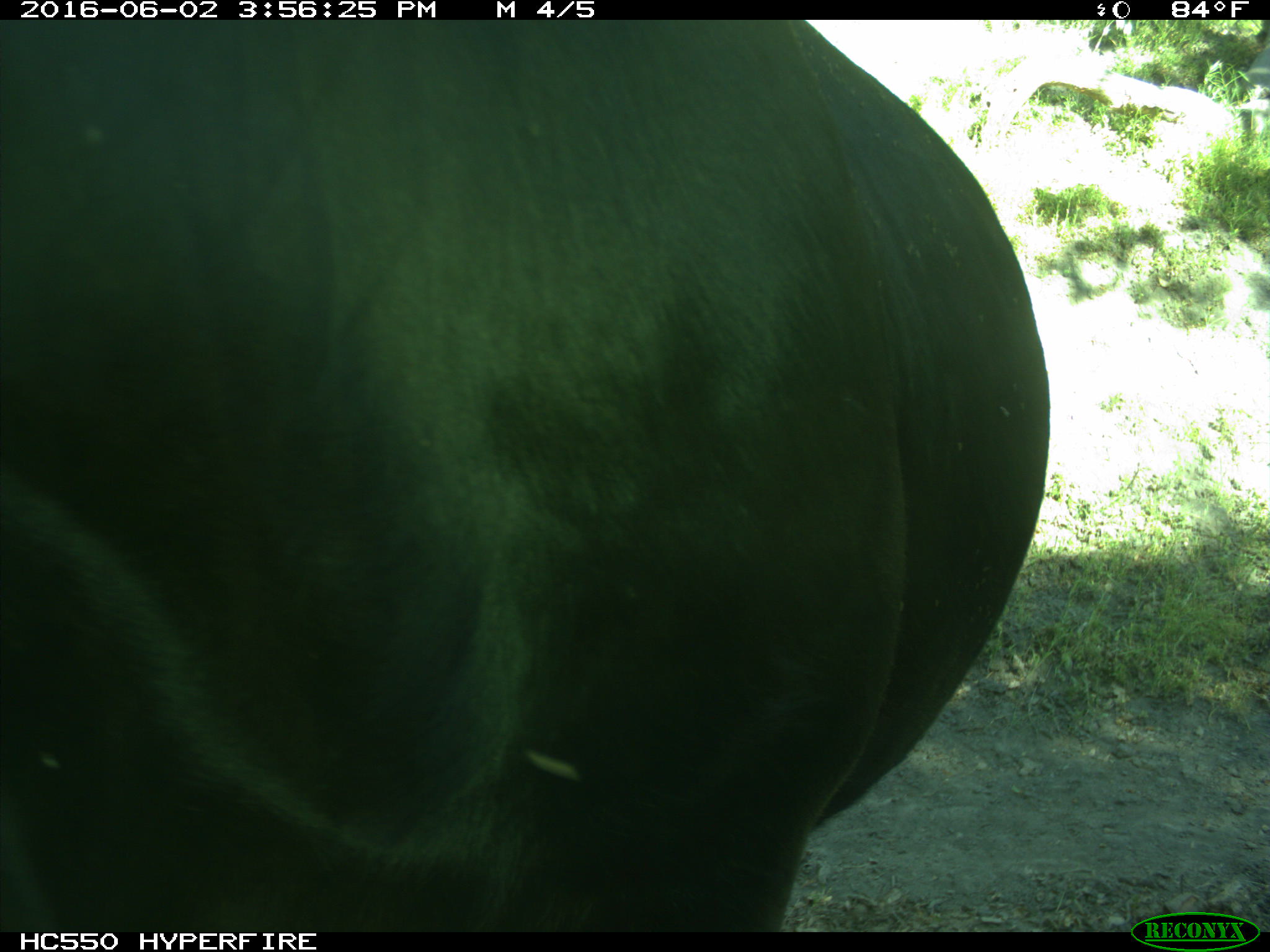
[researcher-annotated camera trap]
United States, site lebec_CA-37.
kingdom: Animalia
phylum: Chordata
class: Mammalia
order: Artiodactyla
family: Bovidae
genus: Bos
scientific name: Bos taurus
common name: domestic cow